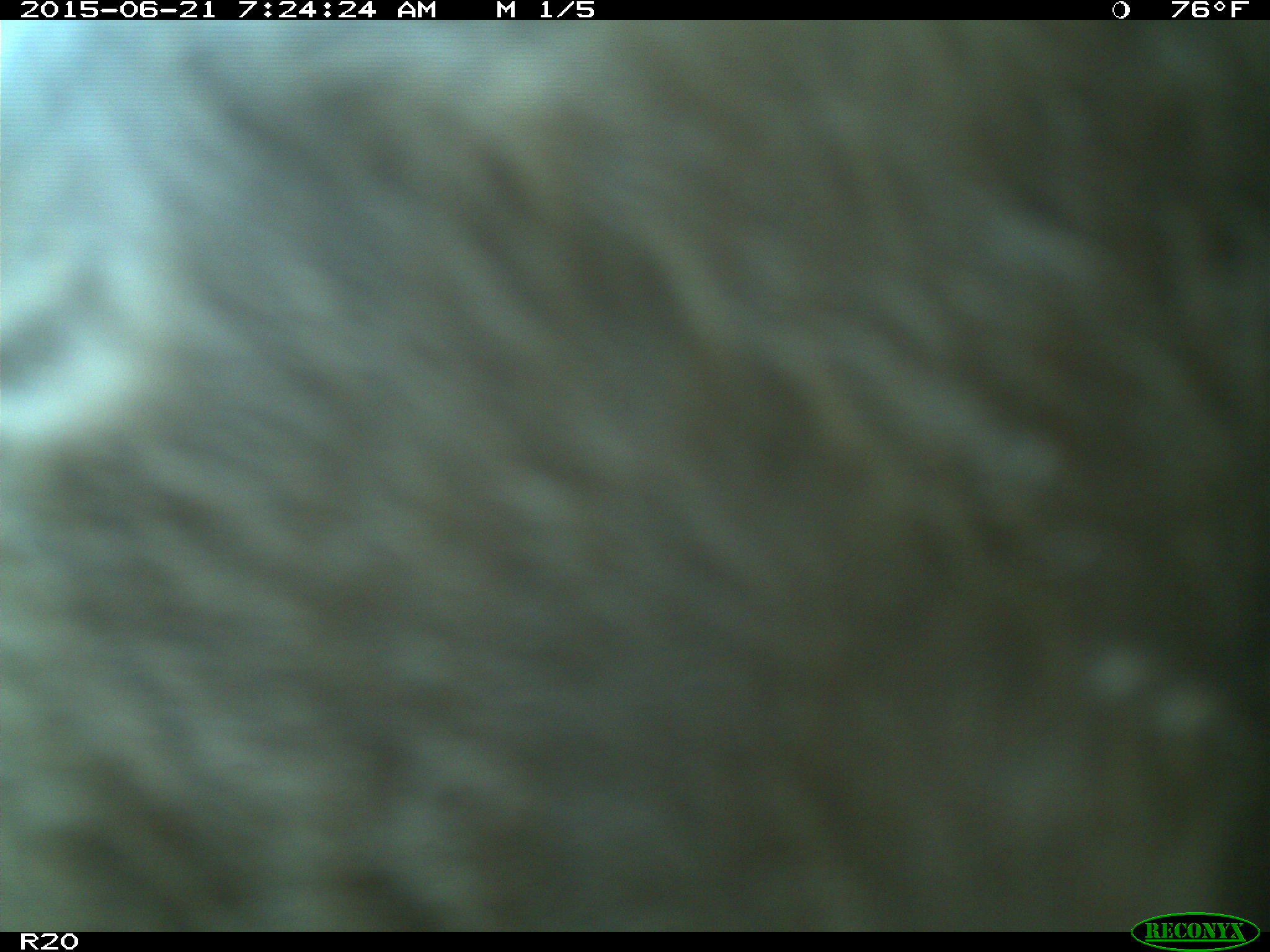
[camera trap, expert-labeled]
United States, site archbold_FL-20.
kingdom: Animalia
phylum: Chordata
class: Mammalia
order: Artiodactyla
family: Bovidae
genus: Bos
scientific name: Bos taurus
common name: domestic cow